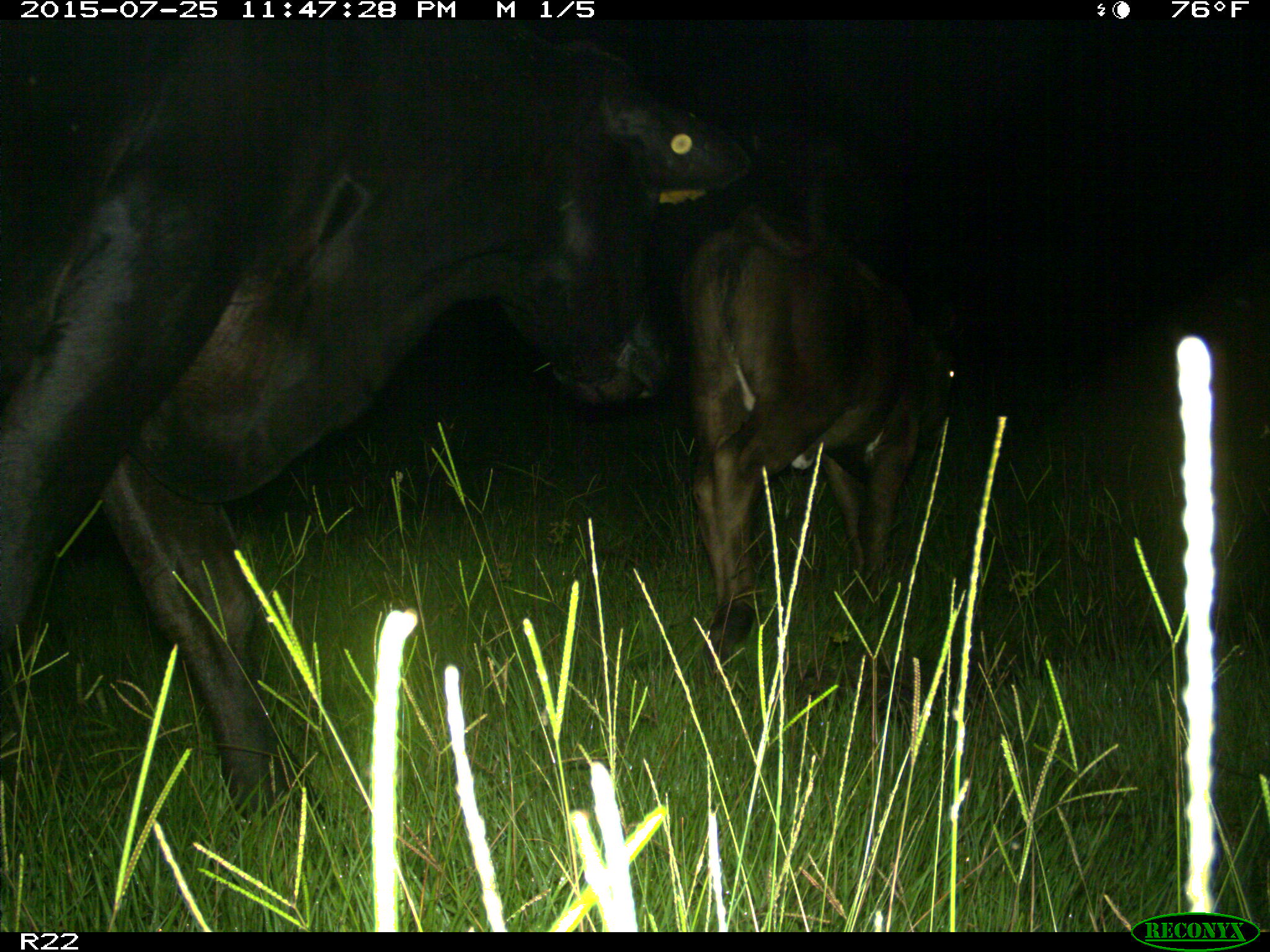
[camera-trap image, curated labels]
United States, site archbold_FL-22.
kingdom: Animalia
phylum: Chordata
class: Mammalia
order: Artiodactyla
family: Bovidae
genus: Bos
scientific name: Bos taurus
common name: domestic cow